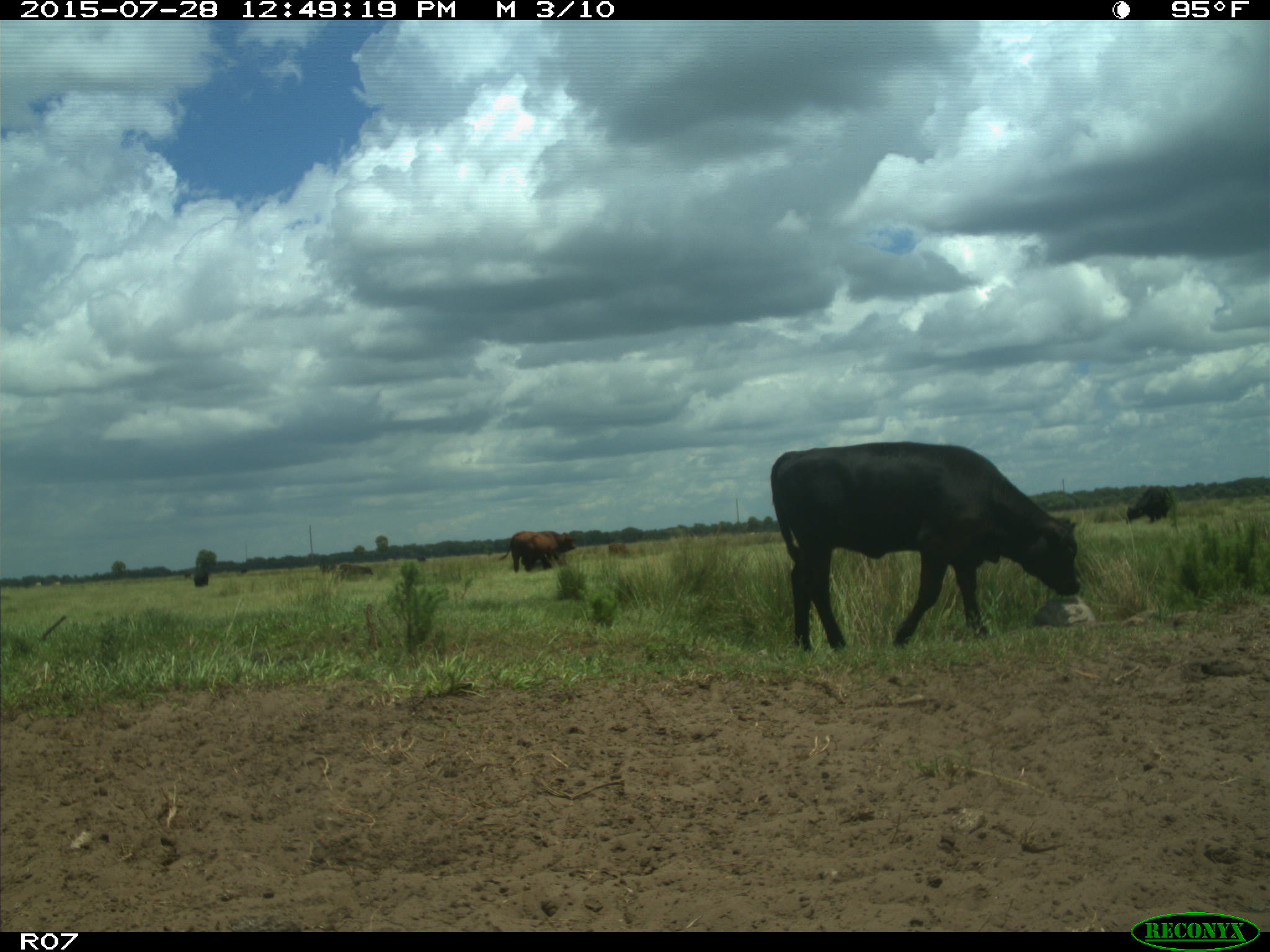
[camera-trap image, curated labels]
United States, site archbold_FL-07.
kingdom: Animalia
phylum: Chordata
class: Mammalia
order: Artiodactyla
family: Bovidae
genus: Bos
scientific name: Bos taurus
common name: domestic cow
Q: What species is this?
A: Bos taurus (domestic cow).